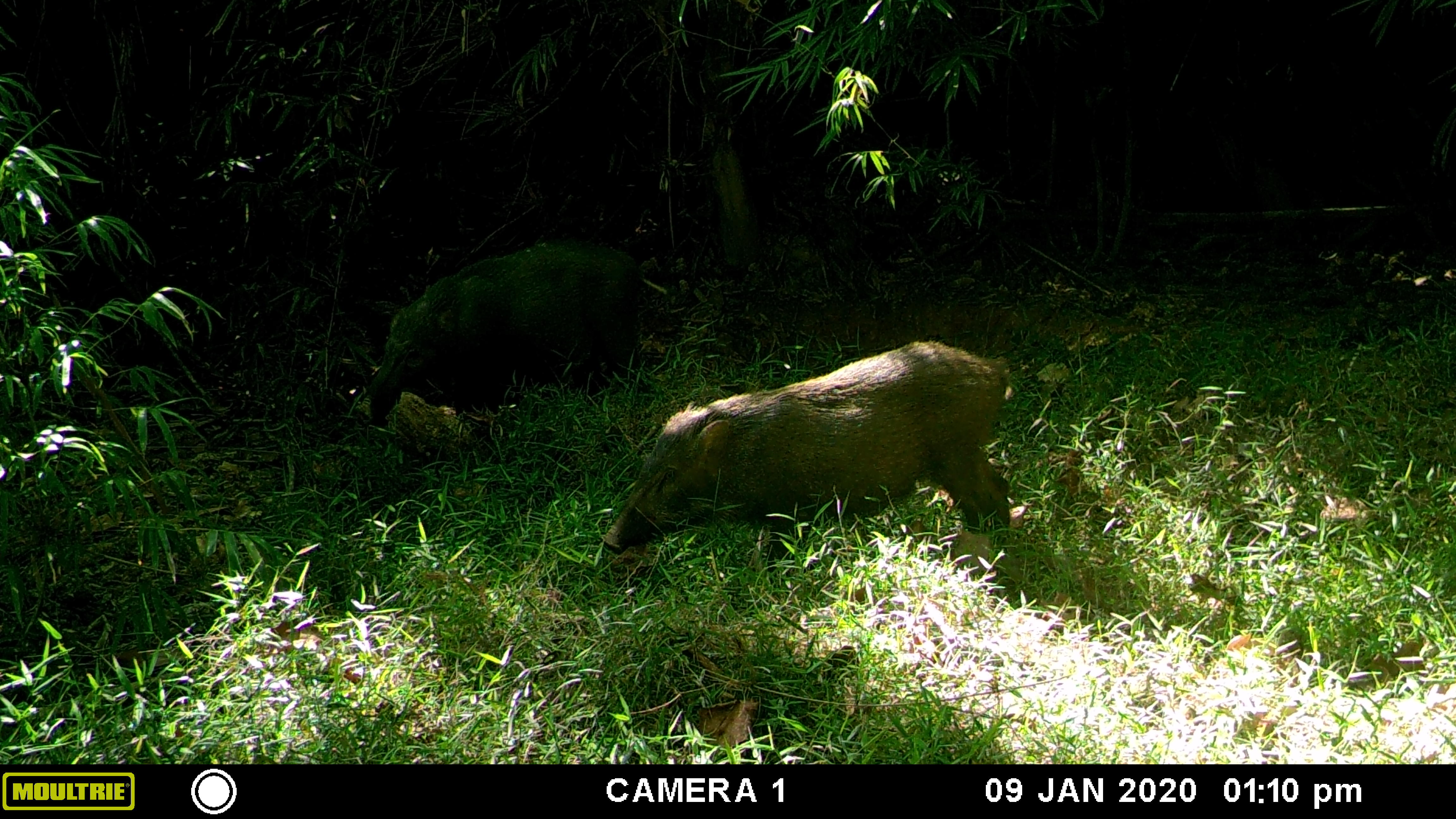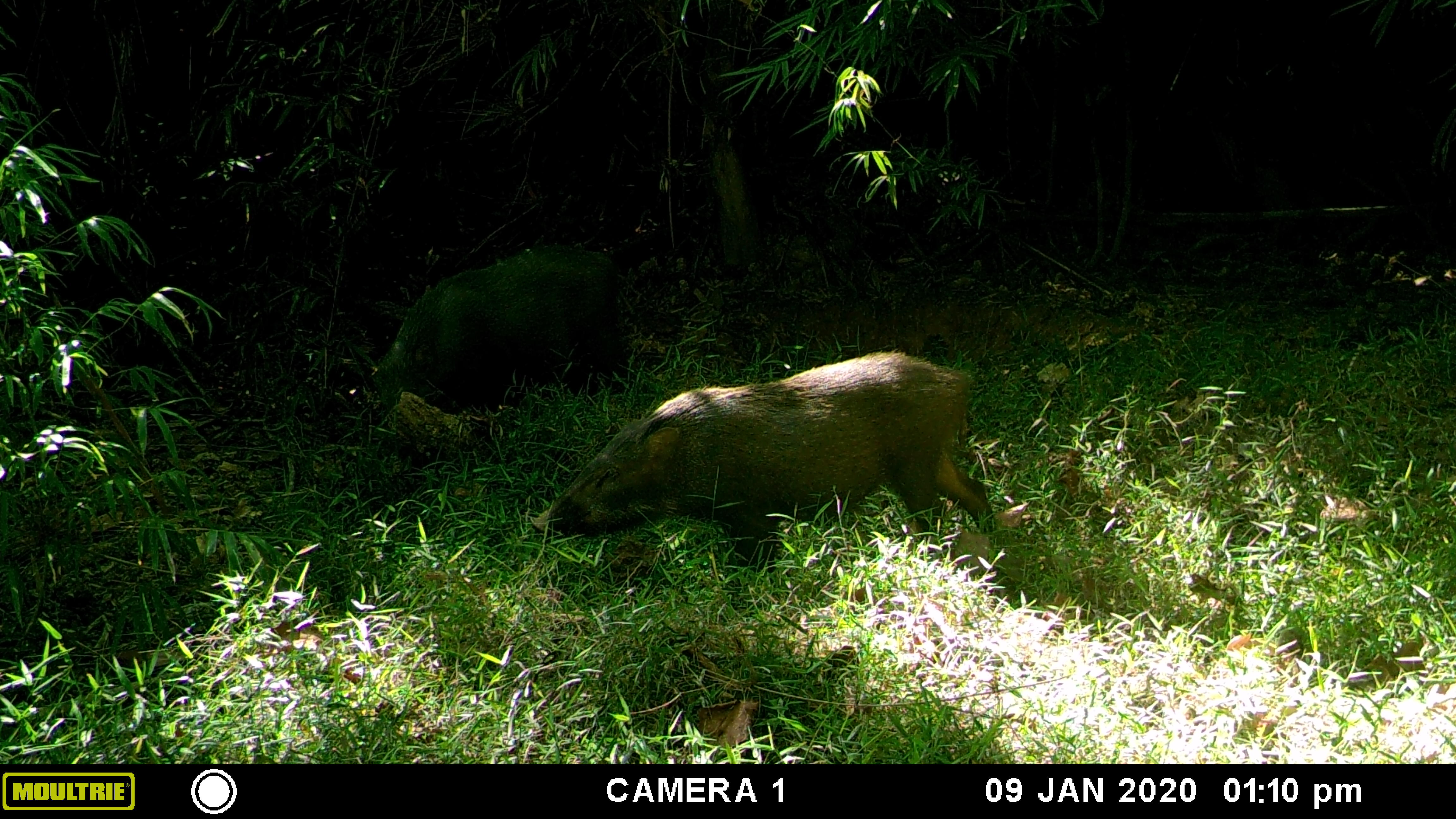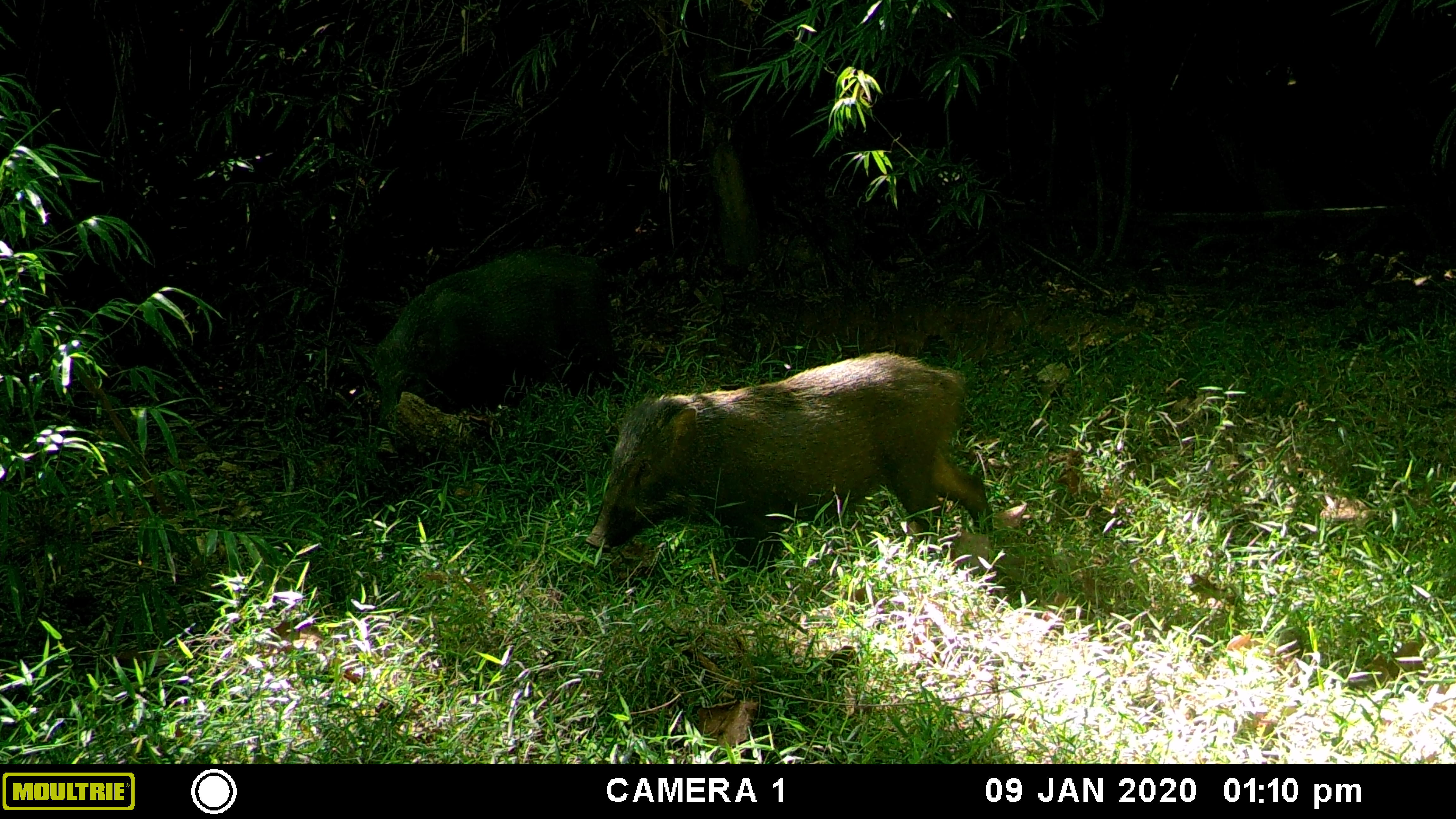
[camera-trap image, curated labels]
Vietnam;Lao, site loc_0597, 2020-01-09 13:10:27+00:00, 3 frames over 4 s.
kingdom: Animalia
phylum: Chordata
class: Mammalia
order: Artiodactyla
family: Suidae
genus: Sus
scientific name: Sus scrofa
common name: eurasian wild pig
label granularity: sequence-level